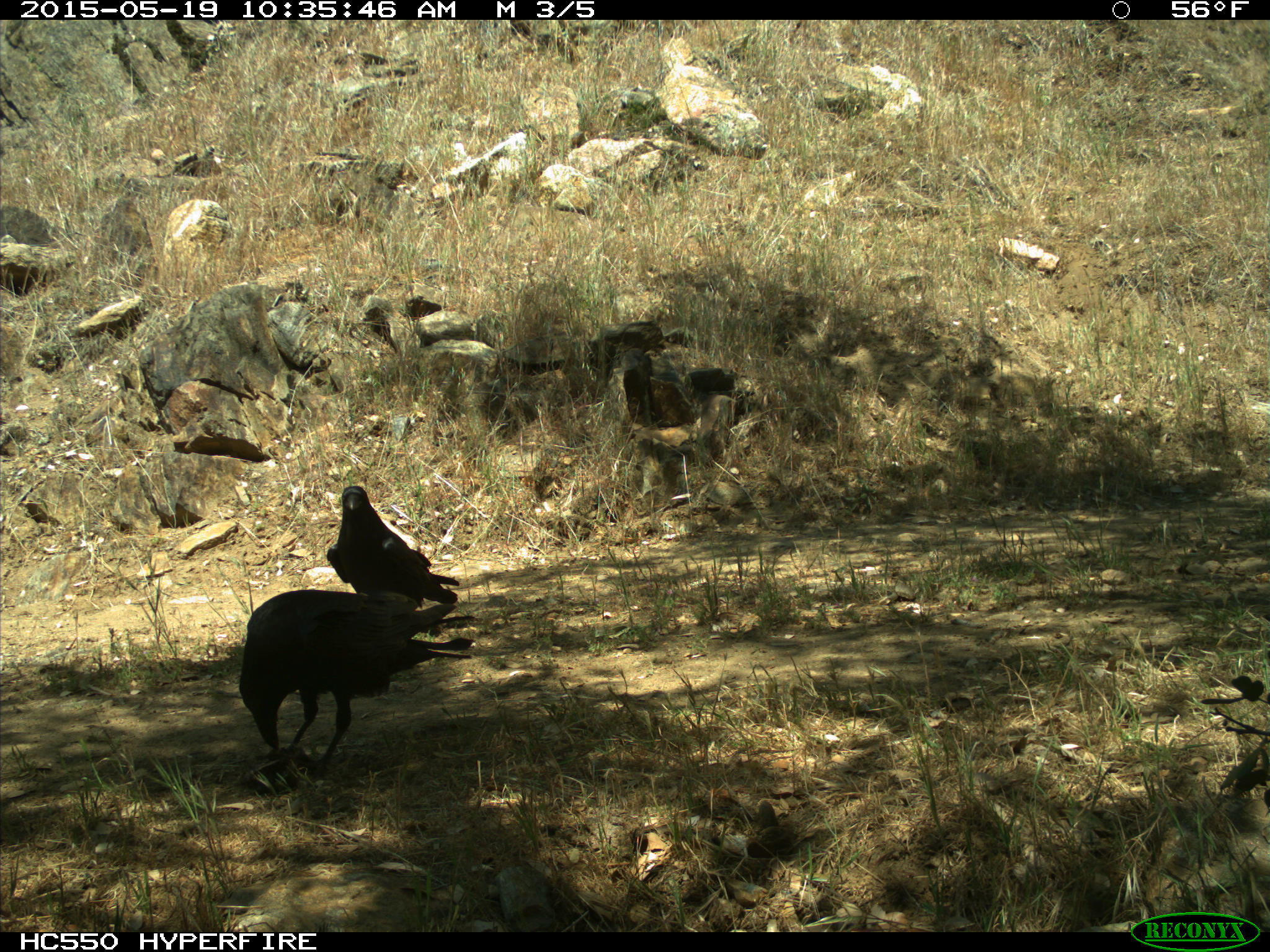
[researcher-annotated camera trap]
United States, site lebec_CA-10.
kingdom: Animalia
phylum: Chordata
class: Aves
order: Passeriformes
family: Corvidae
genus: Corvus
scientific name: Corvus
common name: crows and ravens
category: unidentified corvus